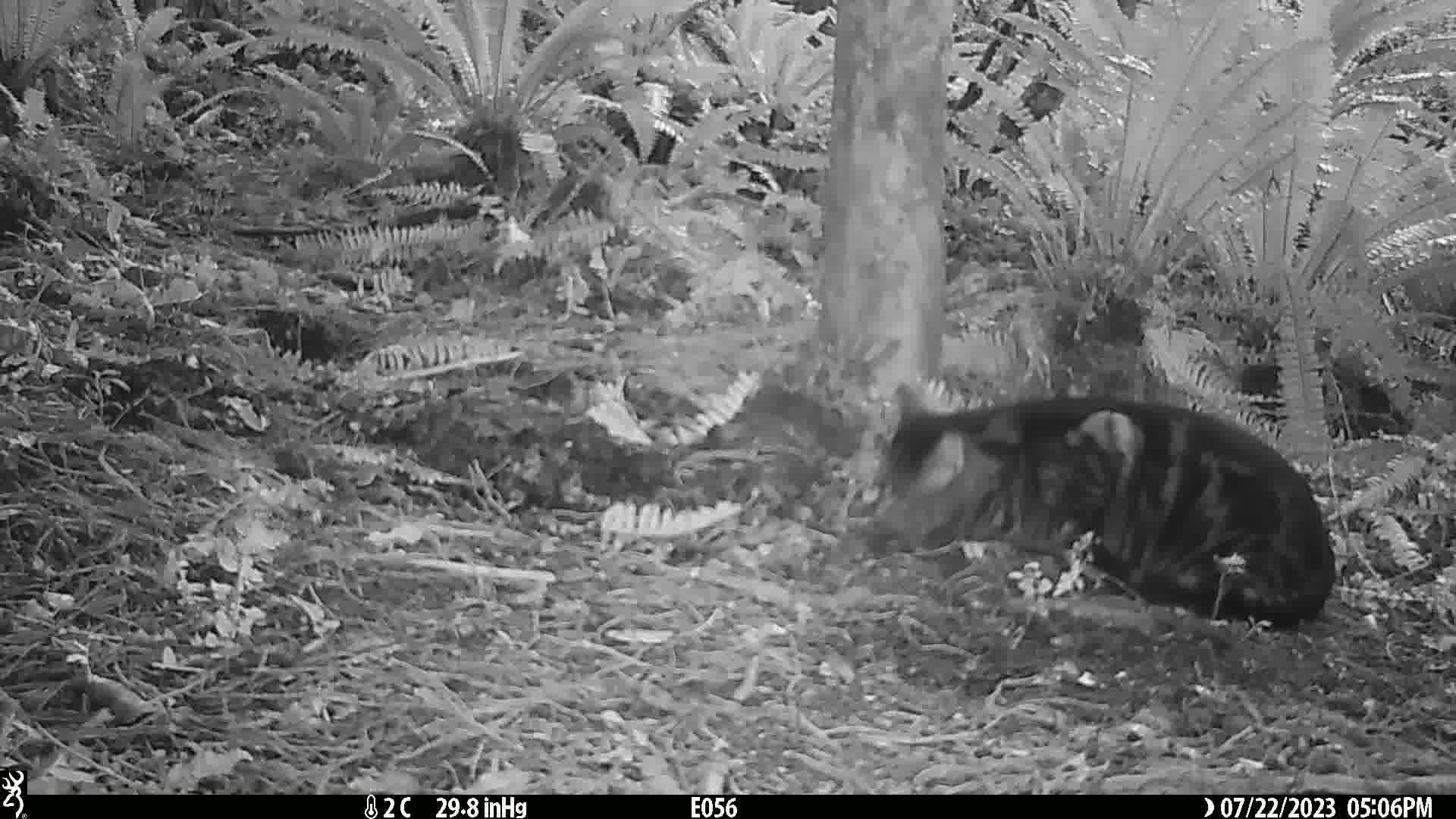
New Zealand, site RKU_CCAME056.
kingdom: Animalia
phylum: Chordata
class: Mammalia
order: Carnivora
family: Felidae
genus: Felis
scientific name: Felis catus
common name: domestic cat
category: cat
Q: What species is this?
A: Cat (domestic cat) (Felis catus).